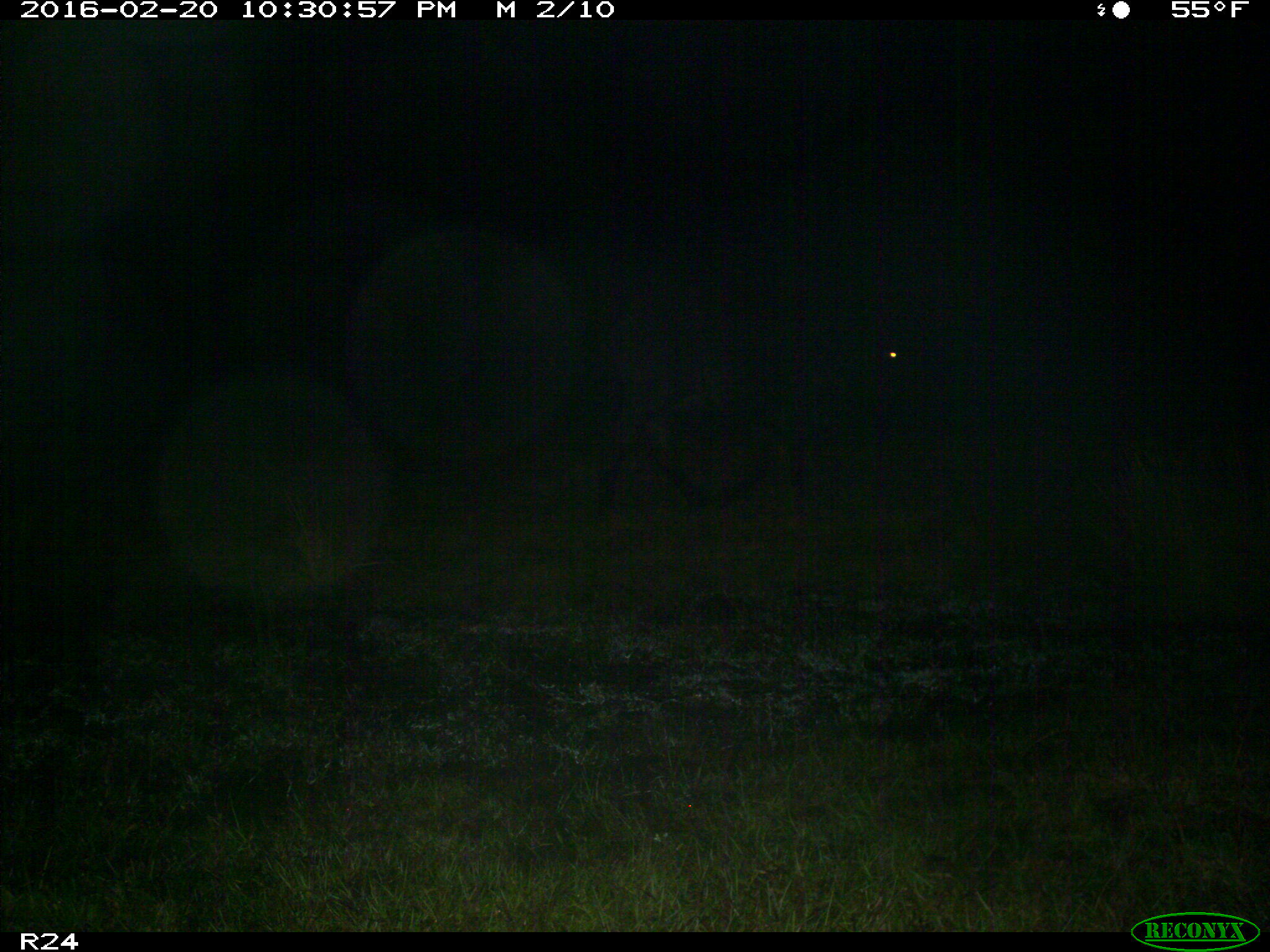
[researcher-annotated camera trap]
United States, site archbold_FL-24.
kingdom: Animalia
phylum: Chordata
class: Mammalia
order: Artiodactyla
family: Bovidae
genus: Bos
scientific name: Bos taurus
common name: domestic cow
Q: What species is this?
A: Bos taurus (domestic cow).